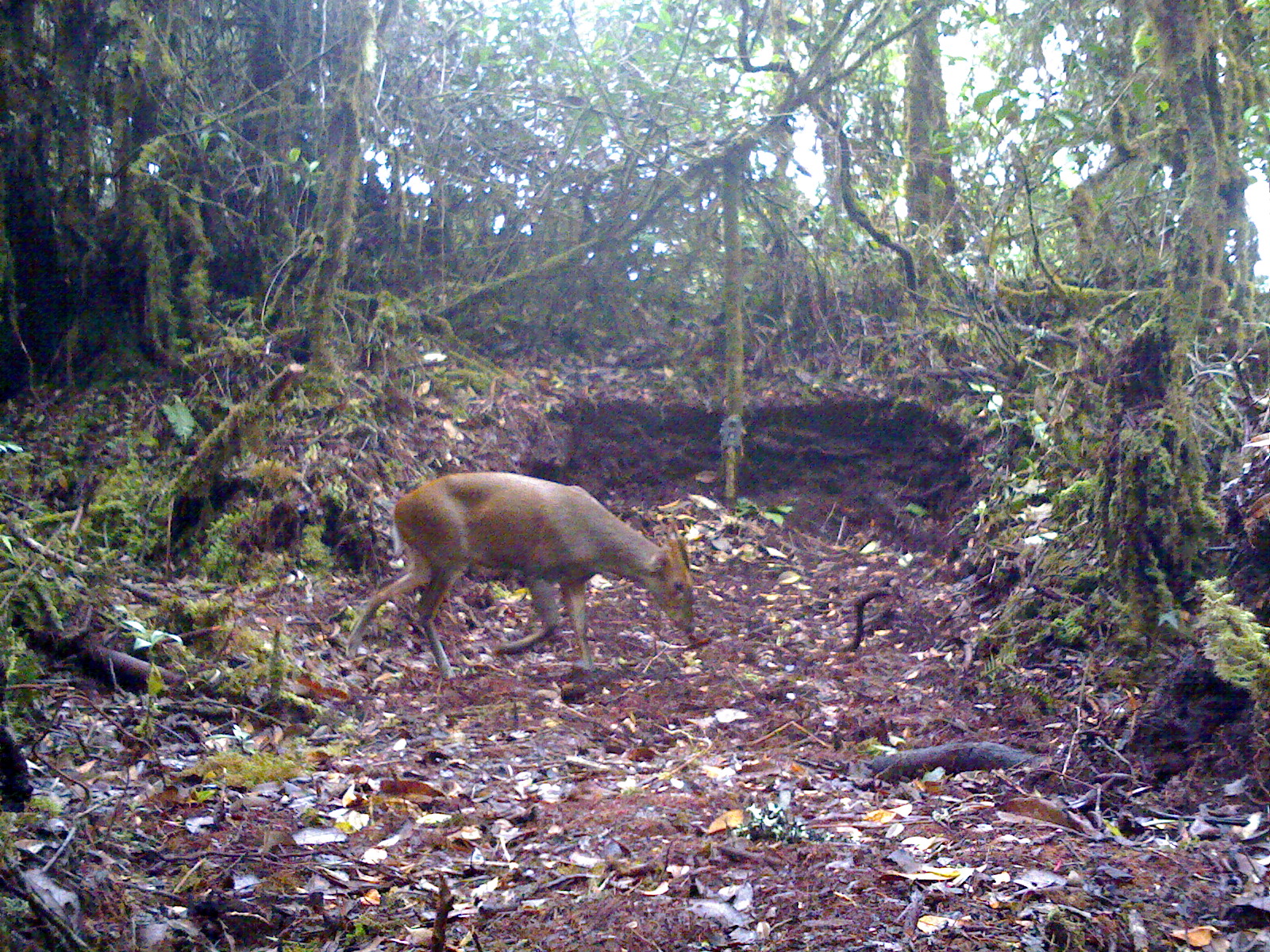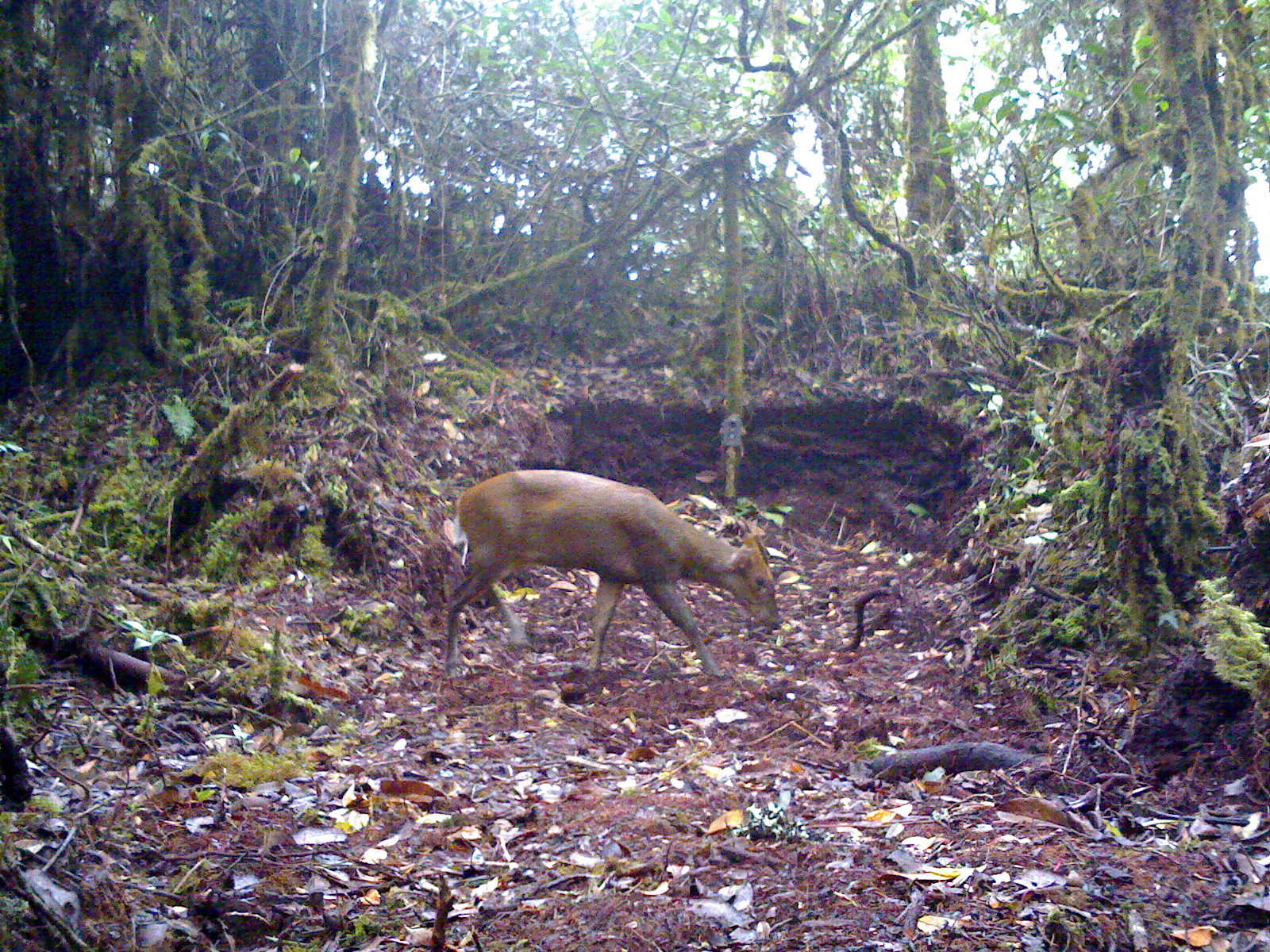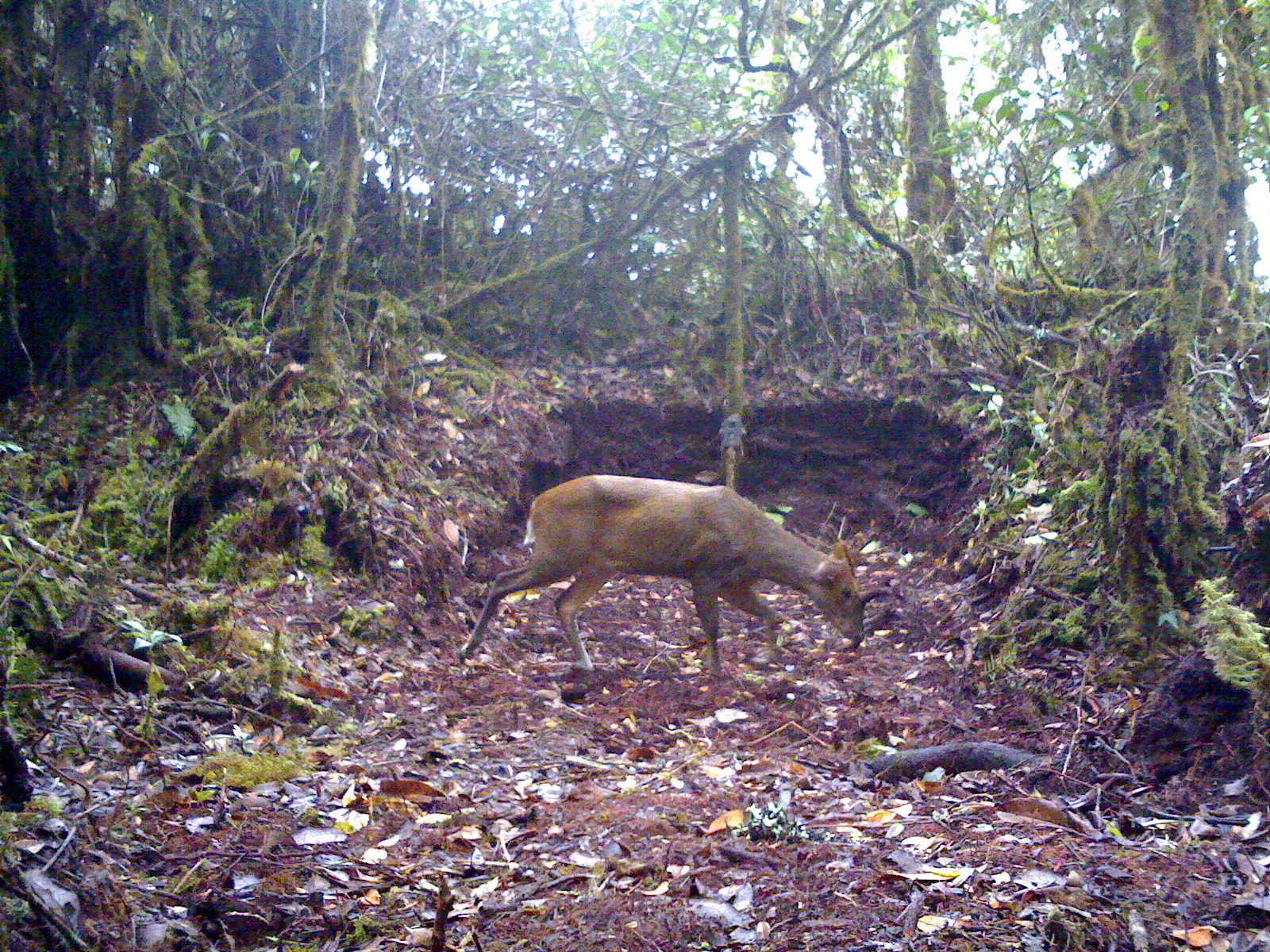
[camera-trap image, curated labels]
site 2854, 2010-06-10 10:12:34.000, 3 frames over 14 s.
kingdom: Animalia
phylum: Chordata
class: Mammalia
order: Artiodactyla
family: Cervidae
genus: Muntiacus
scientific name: Muntiacus muntjak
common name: southern red muntjac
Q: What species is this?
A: Muntiacus muntjak (southern red muntjac).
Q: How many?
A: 1.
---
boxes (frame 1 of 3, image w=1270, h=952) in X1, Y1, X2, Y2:
muntiacus muntjak: 344, 468, 696, 681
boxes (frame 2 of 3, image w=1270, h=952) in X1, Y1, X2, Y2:
muntiacus muntjak: 437, 468, 784, 677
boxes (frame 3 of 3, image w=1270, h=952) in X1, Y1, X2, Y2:
muntiacus muntjak: 454, 472, 869, 675